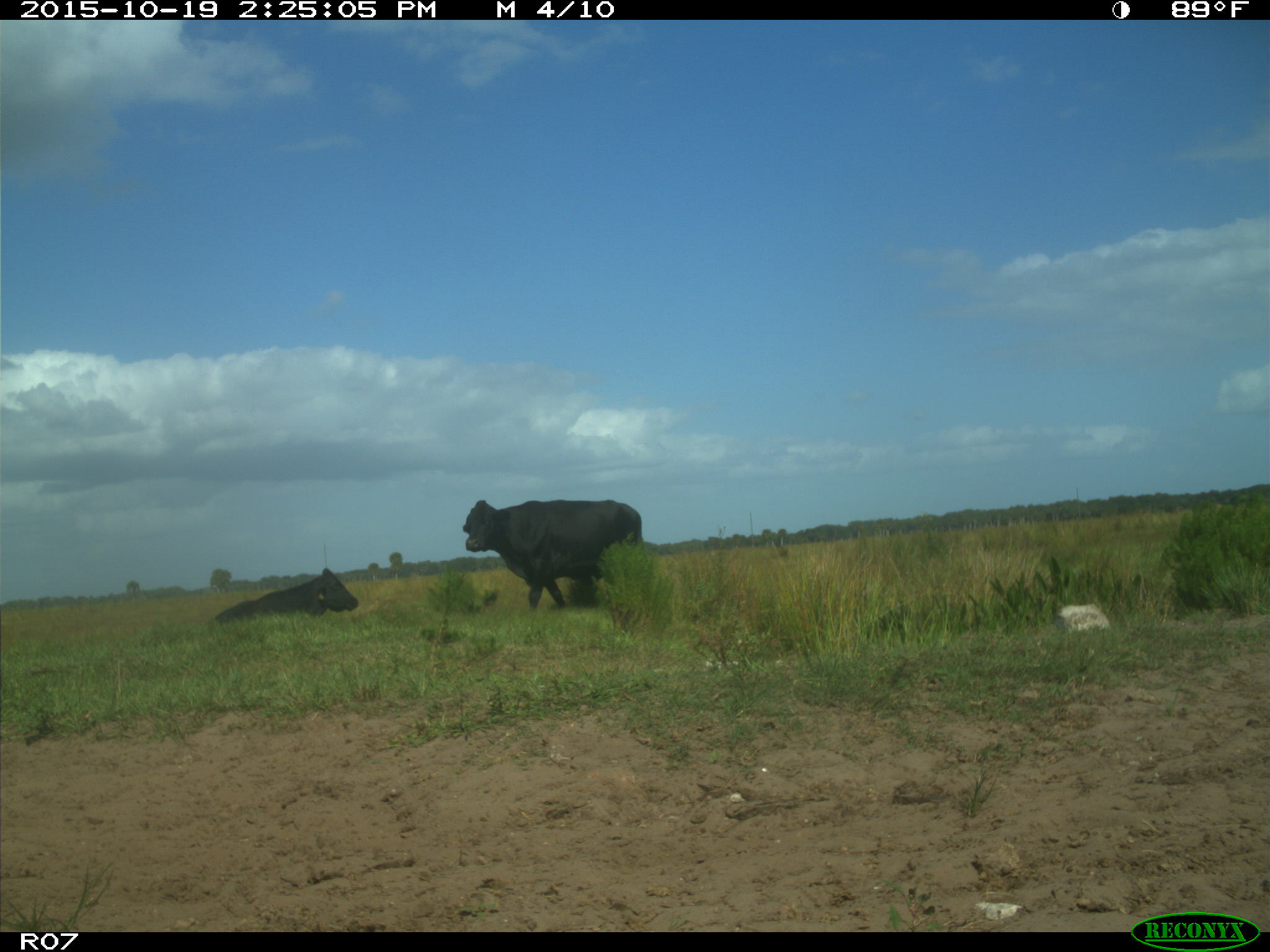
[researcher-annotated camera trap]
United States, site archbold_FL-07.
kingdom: Animalia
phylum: Chordata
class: Mammalia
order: Artiodactyla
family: Bovidae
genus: Bos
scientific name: Bos taurus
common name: domestic cow